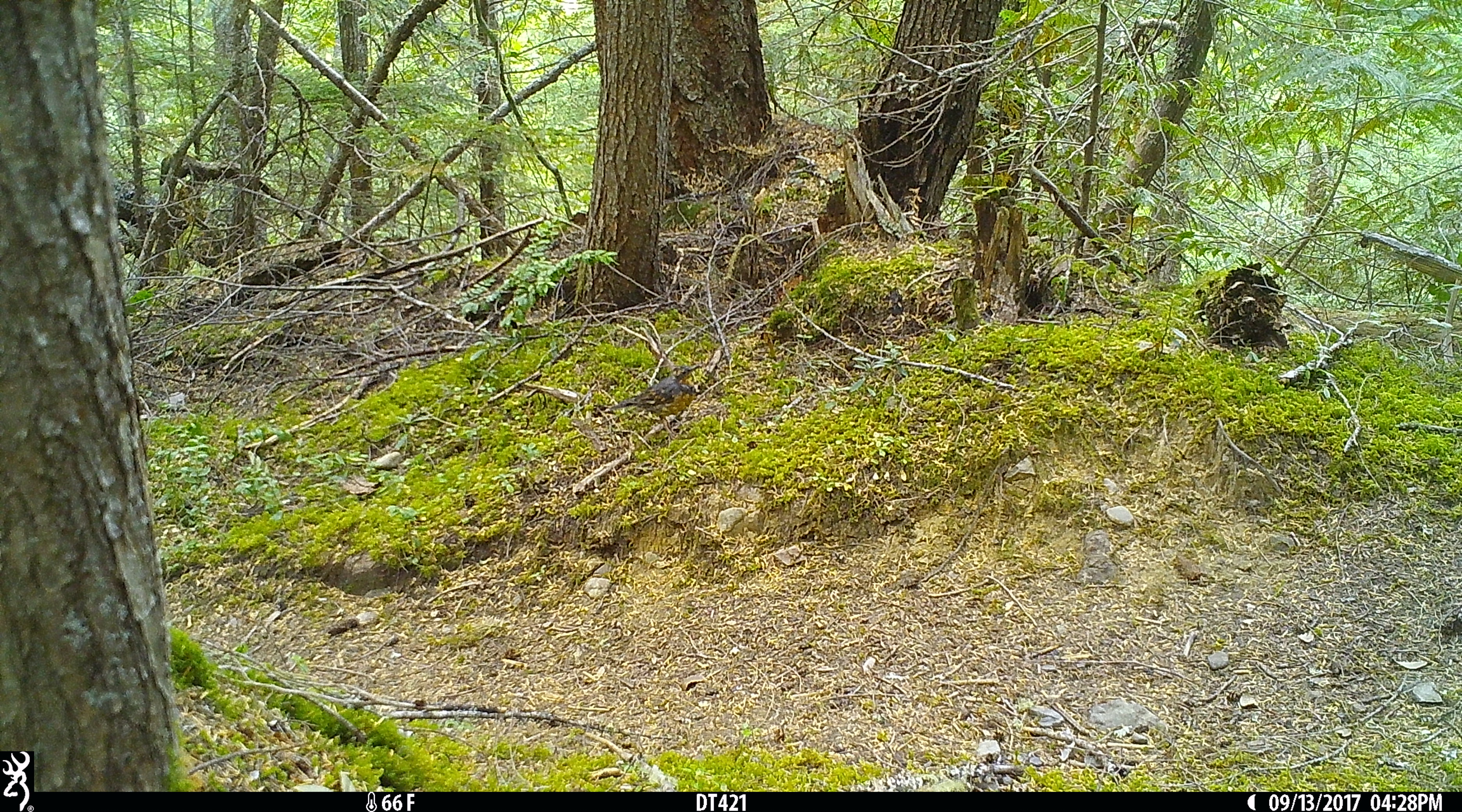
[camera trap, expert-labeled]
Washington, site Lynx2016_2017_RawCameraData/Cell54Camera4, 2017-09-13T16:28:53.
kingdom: Animalia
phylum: Chordata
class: Aves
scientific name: Aves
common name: birds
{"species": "Aves (birds)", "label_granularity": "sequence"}